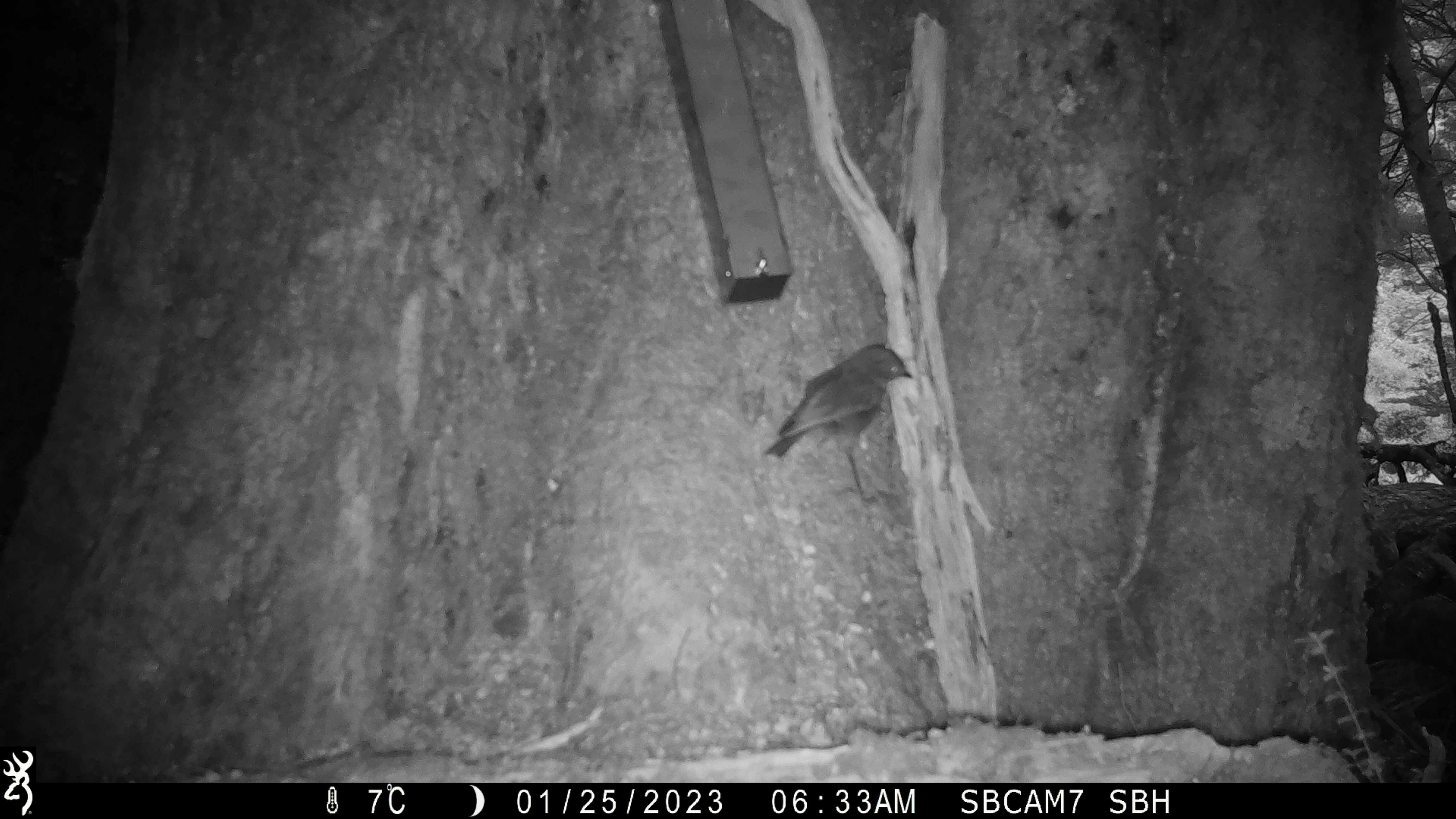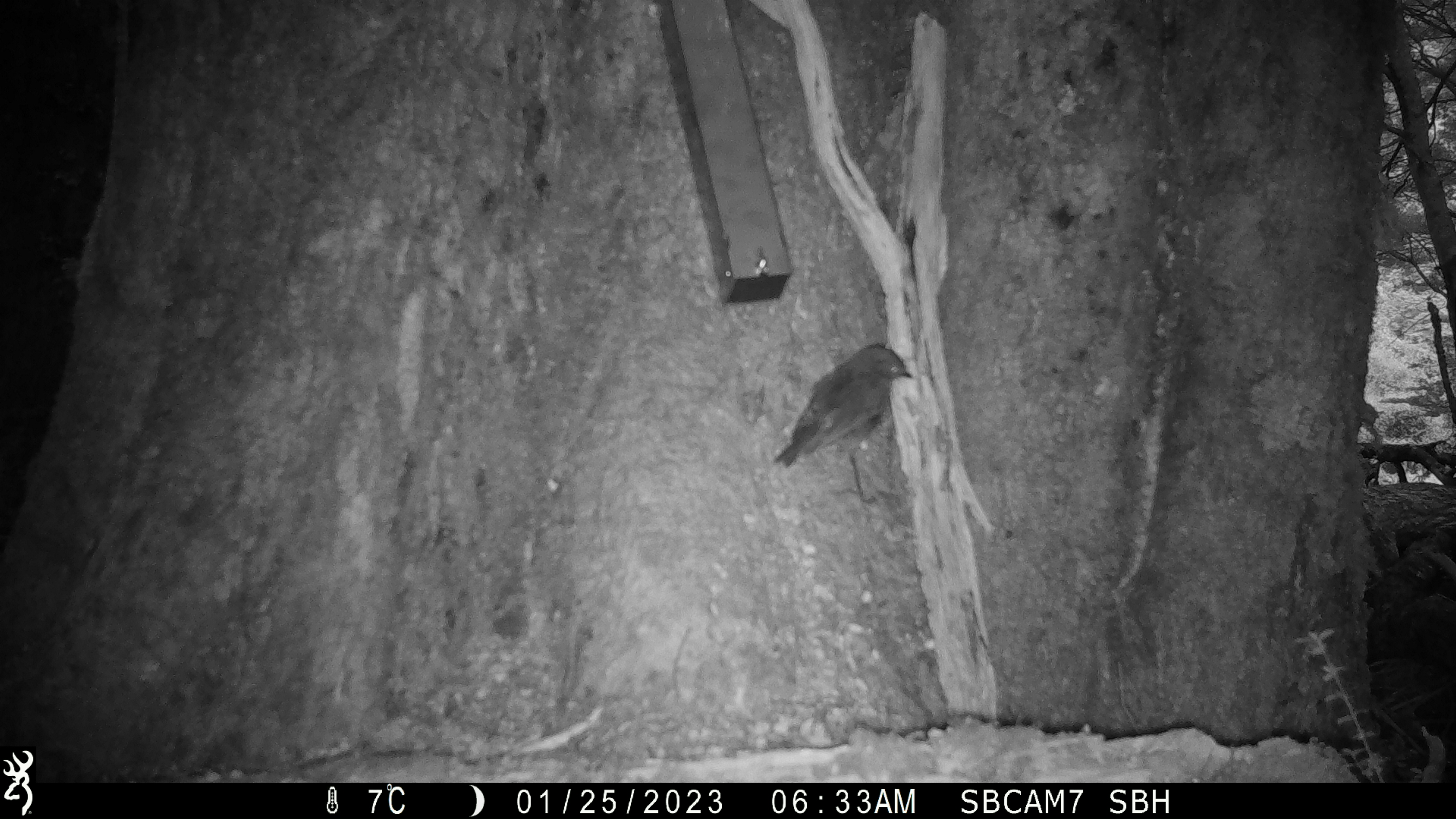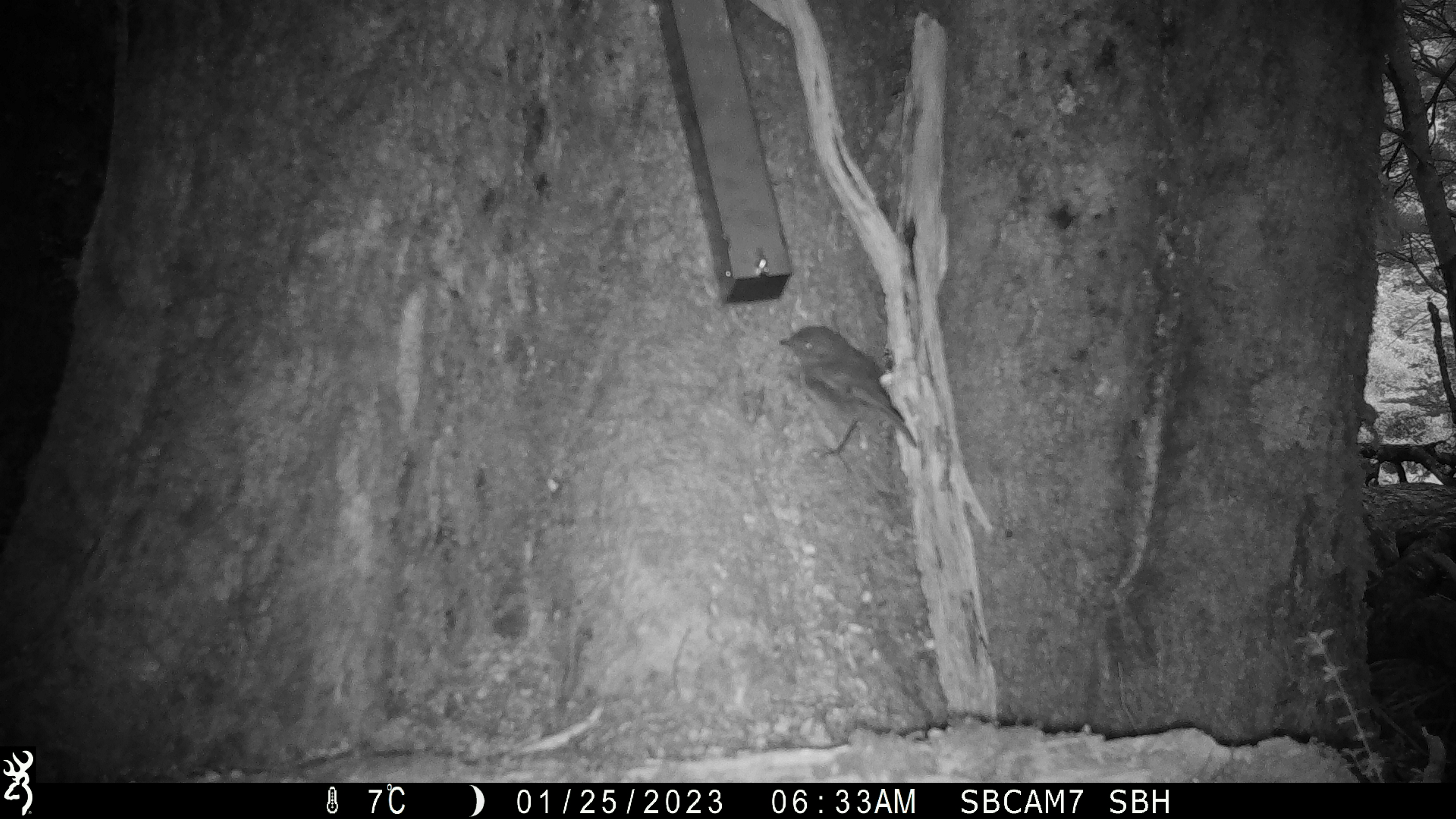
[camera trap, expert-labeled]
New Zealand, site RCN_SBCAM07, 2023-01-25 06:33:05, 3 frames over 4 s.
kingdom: Animalia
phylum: Chordata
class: Aves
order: Passeriformes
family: Petroicidae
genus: Petroica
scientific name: Petroica australis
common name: new zealand robin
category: robin